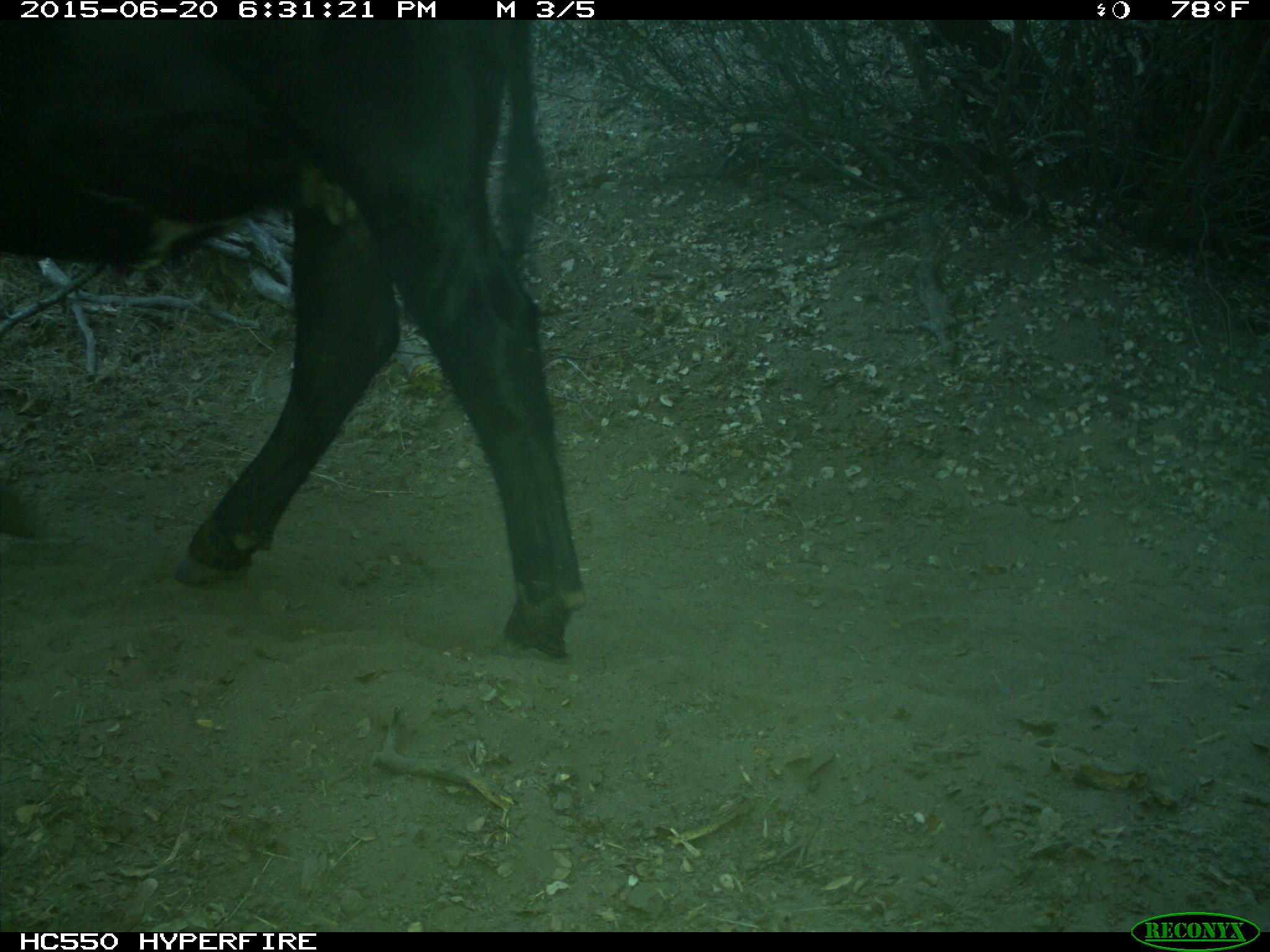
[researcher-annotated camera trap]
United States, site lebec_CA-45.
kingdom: Animalia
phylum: Chordata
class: Mammalia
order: Artiodactyla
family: Bovidae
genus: Bos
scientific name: Bos taurus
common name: domestic cow